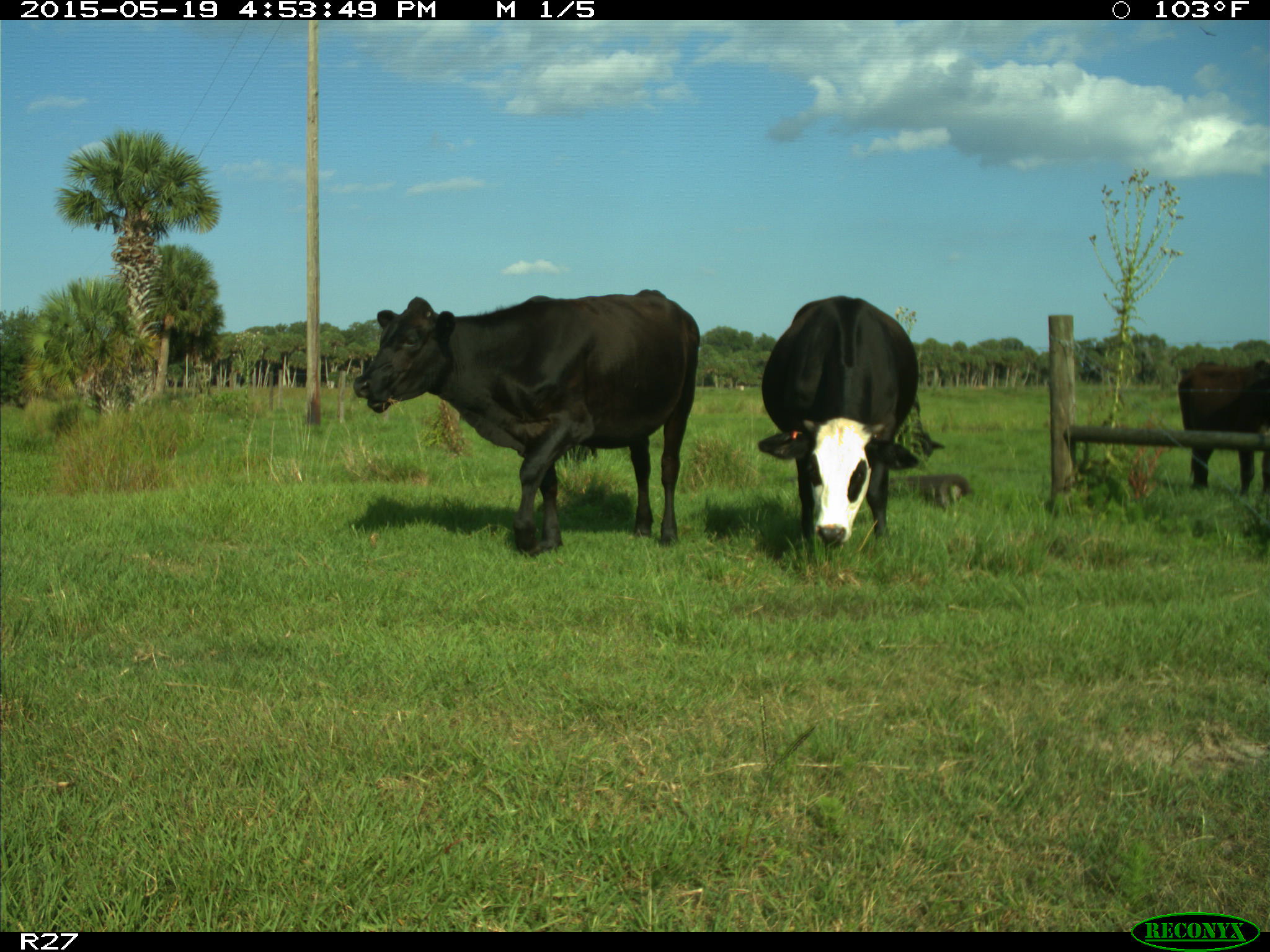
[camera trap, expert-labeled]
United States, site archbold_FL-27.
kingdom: Animalia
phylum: Chordata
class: Mammalia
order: Artiodactyla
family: Bovidae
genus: Bos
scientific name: Bos taurus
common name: domestic cow